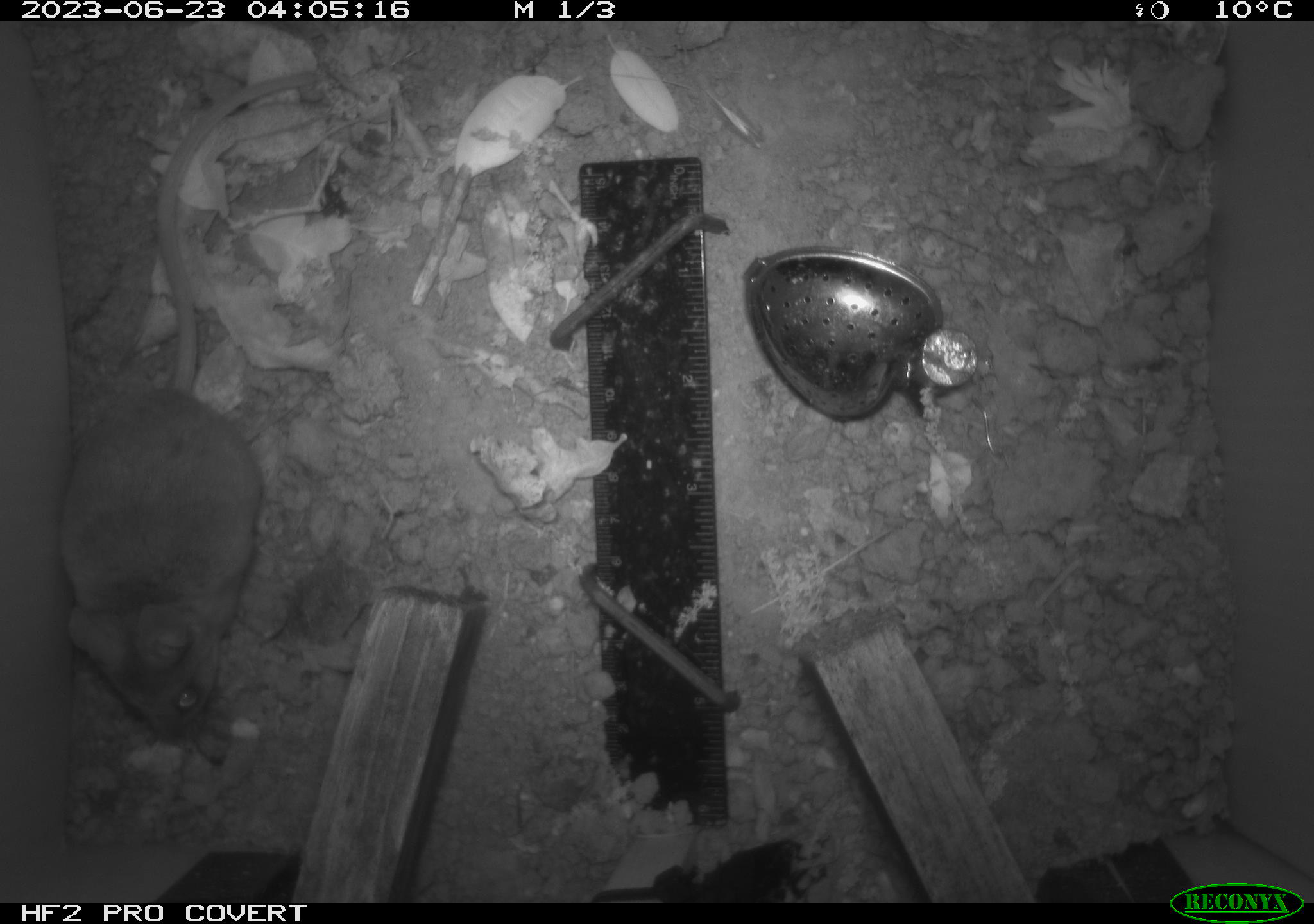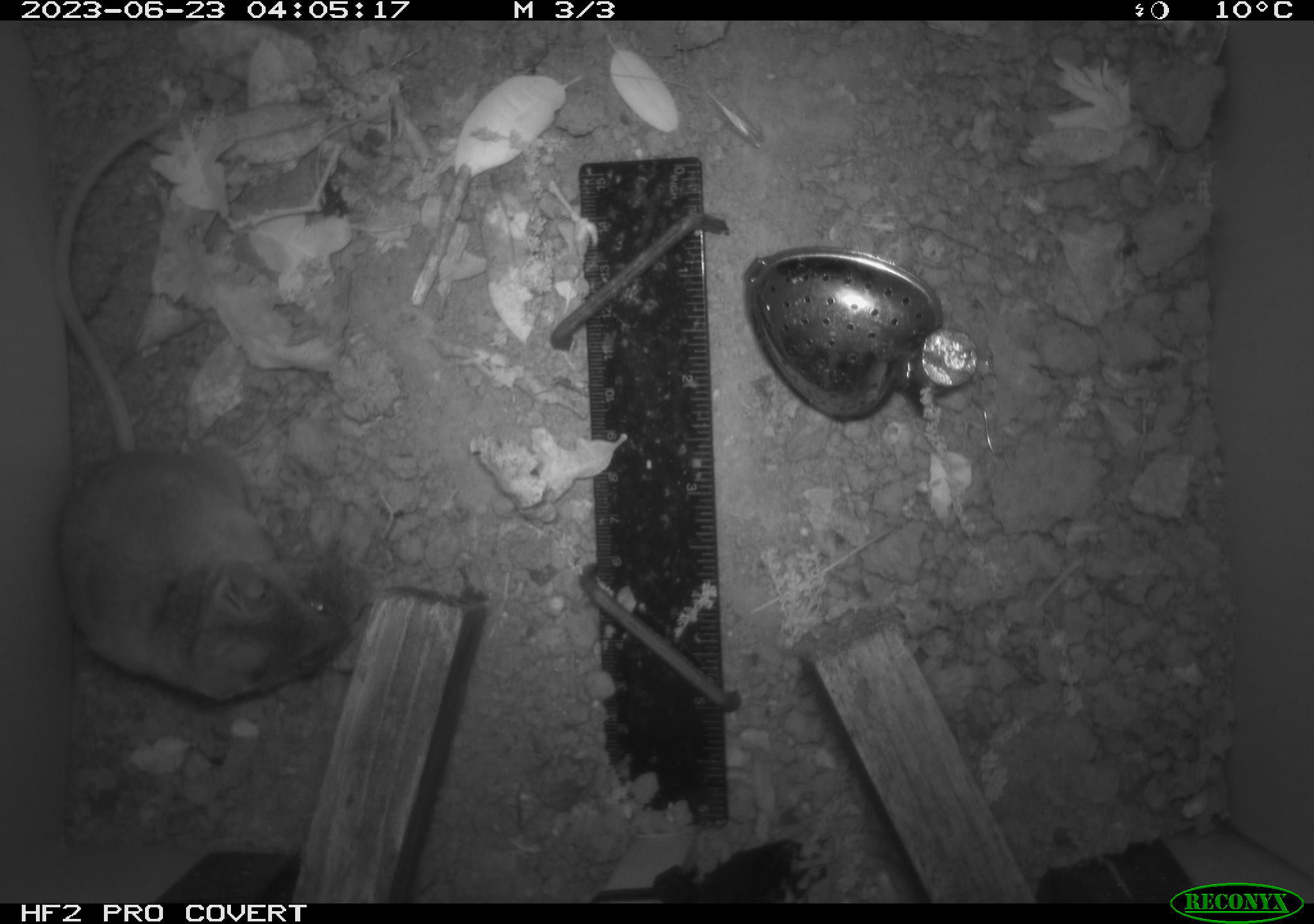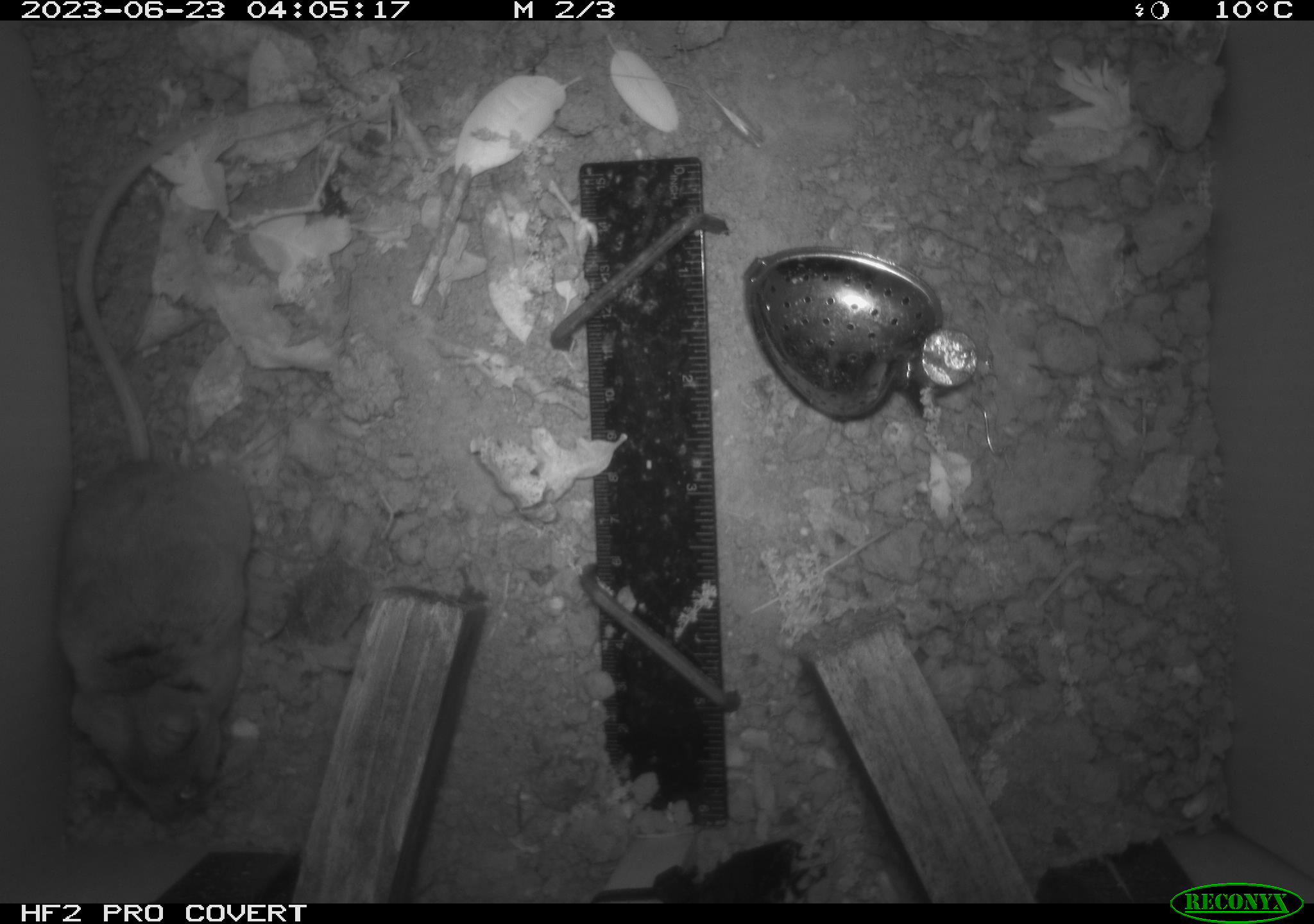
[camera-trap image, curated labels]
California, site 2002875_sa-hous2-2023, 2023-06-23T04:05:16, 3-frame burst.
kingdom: Animalia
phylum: Chordata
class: Mammalia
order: Rodentia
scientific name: Rodentia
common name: mouse species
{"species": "mouse species (Rodentia)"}